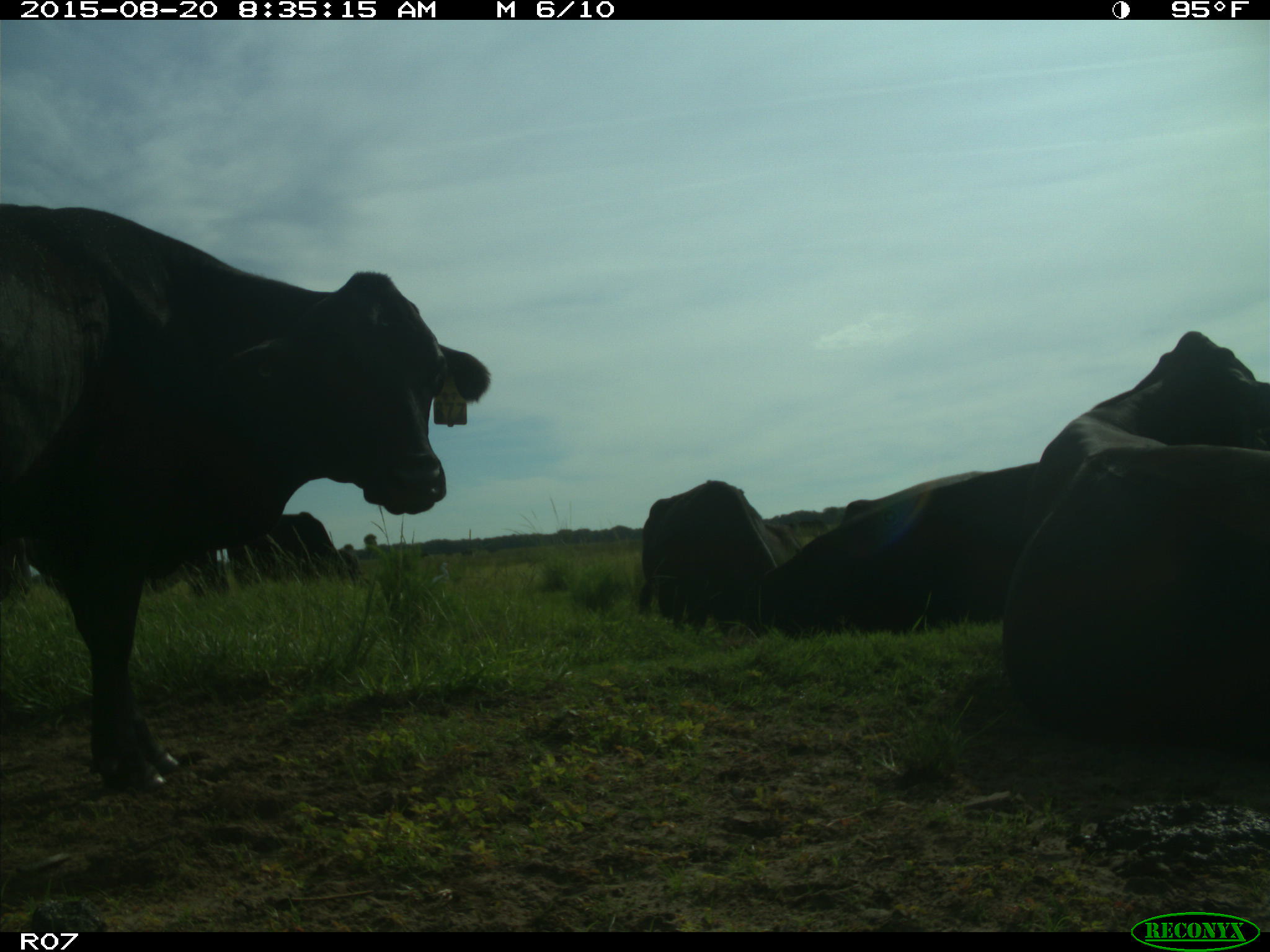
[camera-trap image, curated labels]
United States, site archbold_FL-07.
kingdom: Animalia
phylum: Chordata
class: Mammalia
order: Artiodactyla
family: Bovidae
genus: Bos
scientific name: Bos taurus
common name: domestic cow